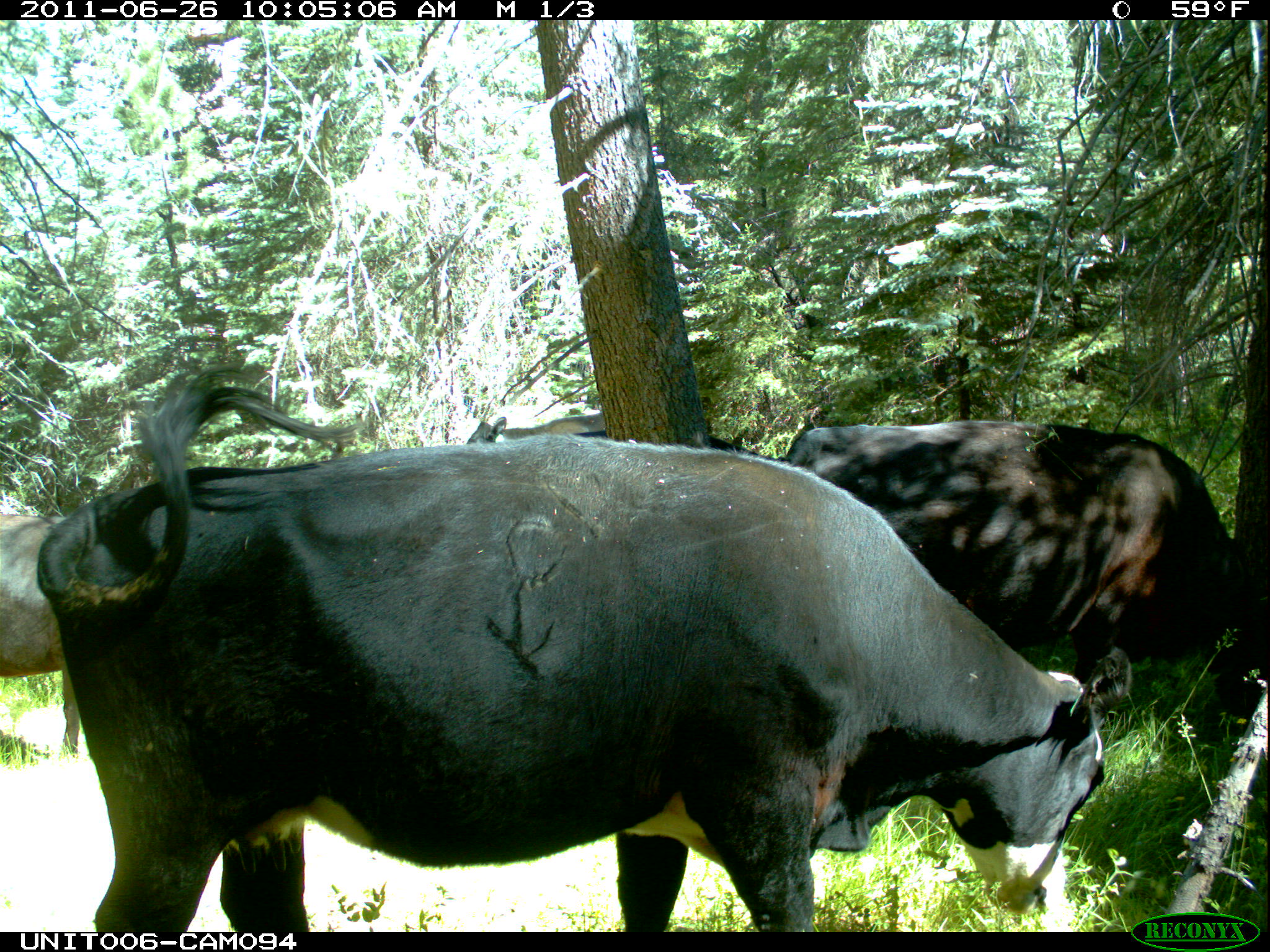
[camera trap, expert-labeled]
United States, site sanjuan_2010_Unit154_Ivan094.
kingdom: Animalia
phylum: Chordata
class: Mammalia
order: Artiodactyla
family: Bovidae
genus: Bos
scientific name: Bos taurus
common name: domestic cow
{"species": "Bos taurus (domestic cow)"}